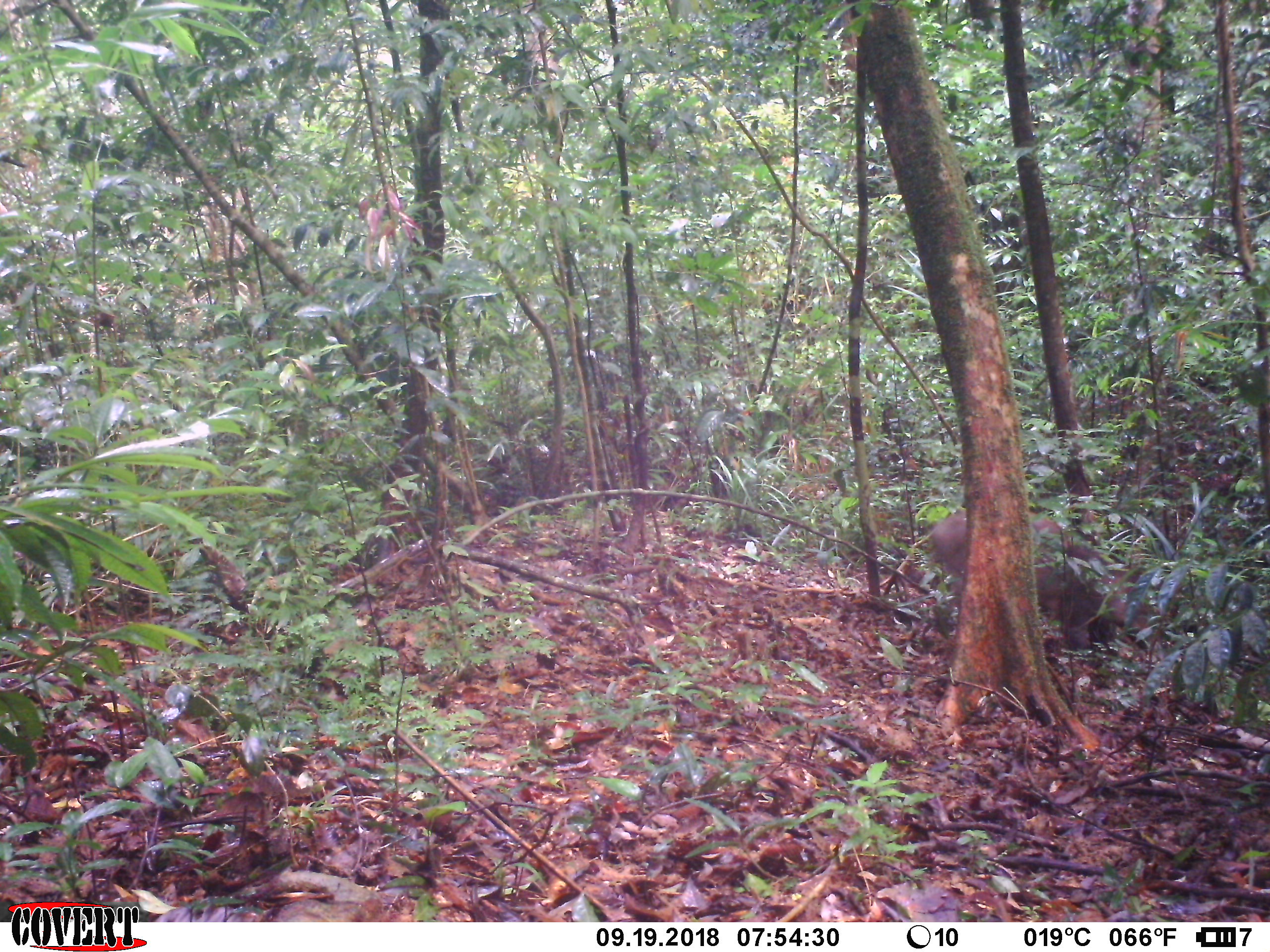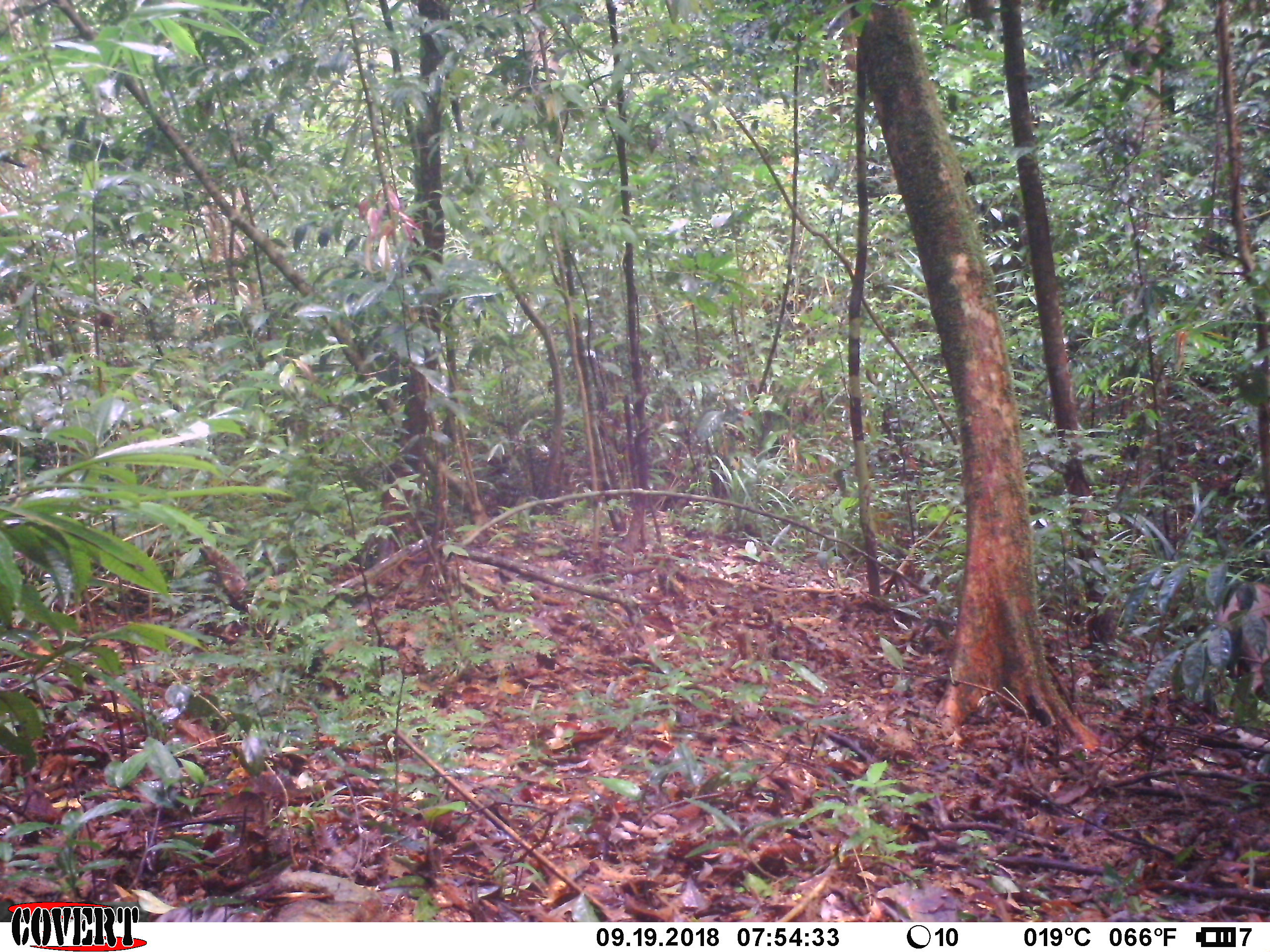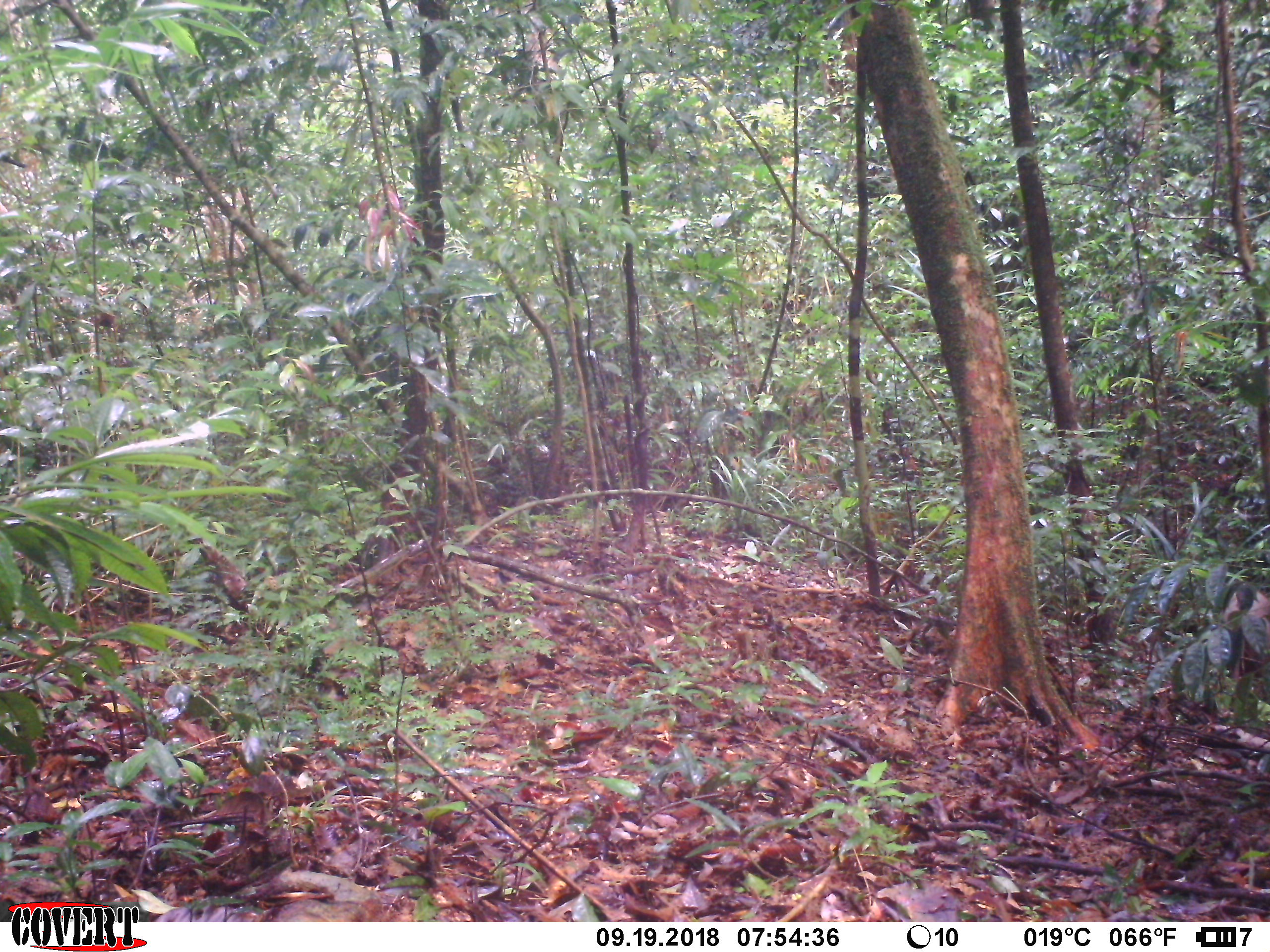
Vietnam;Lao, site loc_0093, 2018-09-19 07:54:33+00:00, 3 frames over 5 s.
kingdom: Animalia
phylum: Chordata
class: Mammalia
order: Artiodactyla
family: Suidae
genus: Sus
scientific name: Sus scrofa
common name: eurasian wild pig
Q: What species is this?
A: Eurasian wild pig (Sus scrofa).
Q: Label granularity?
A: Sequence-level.